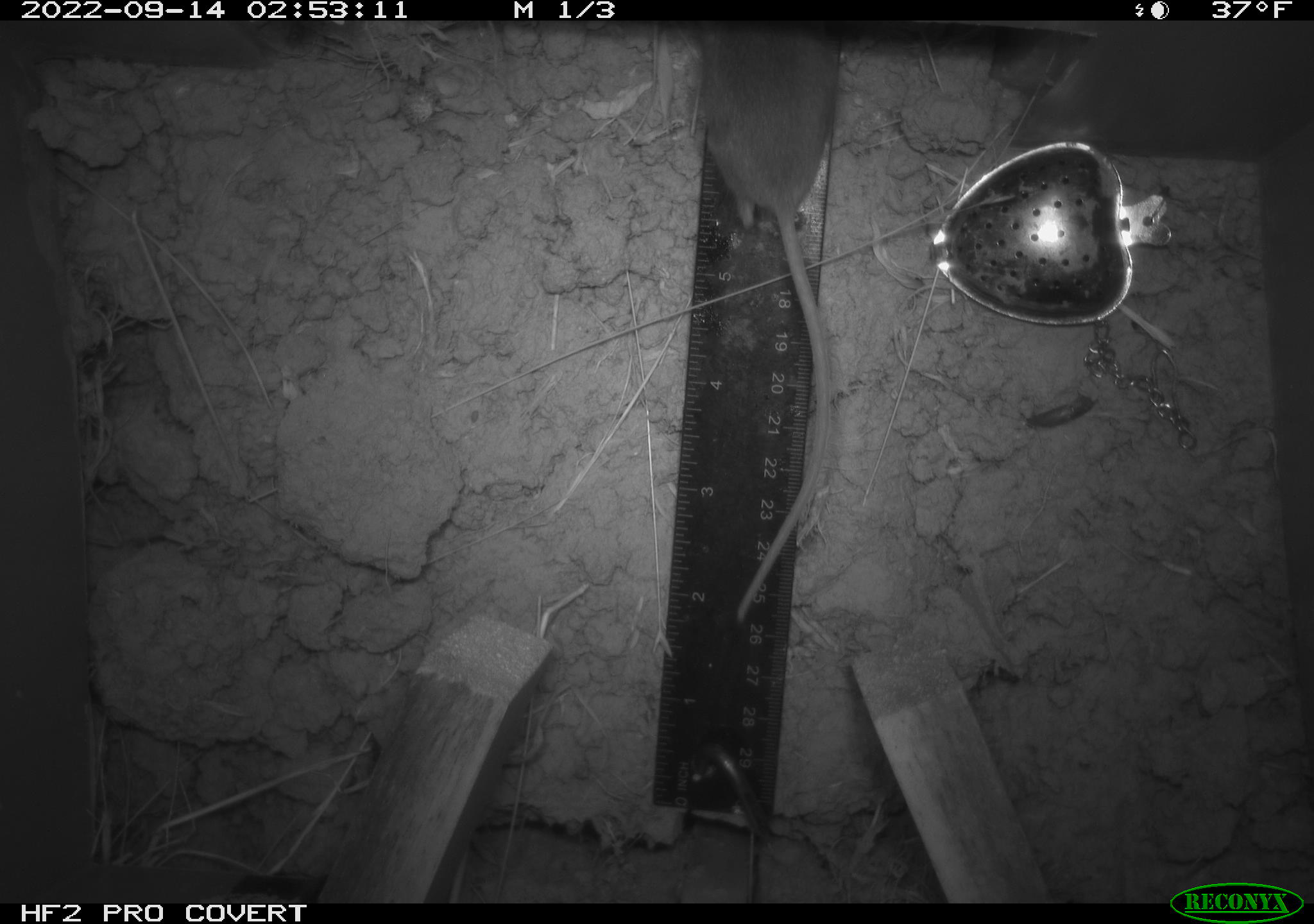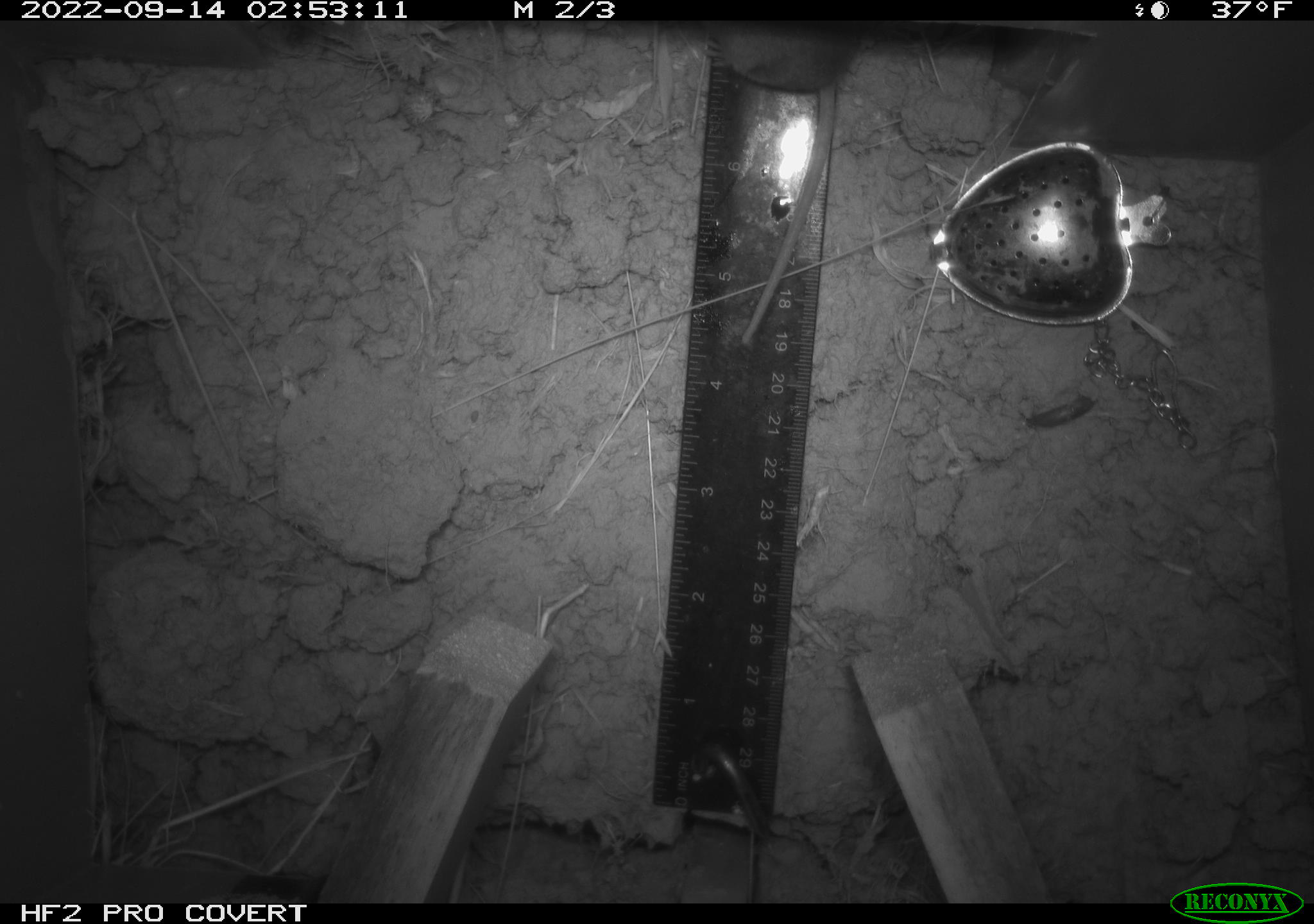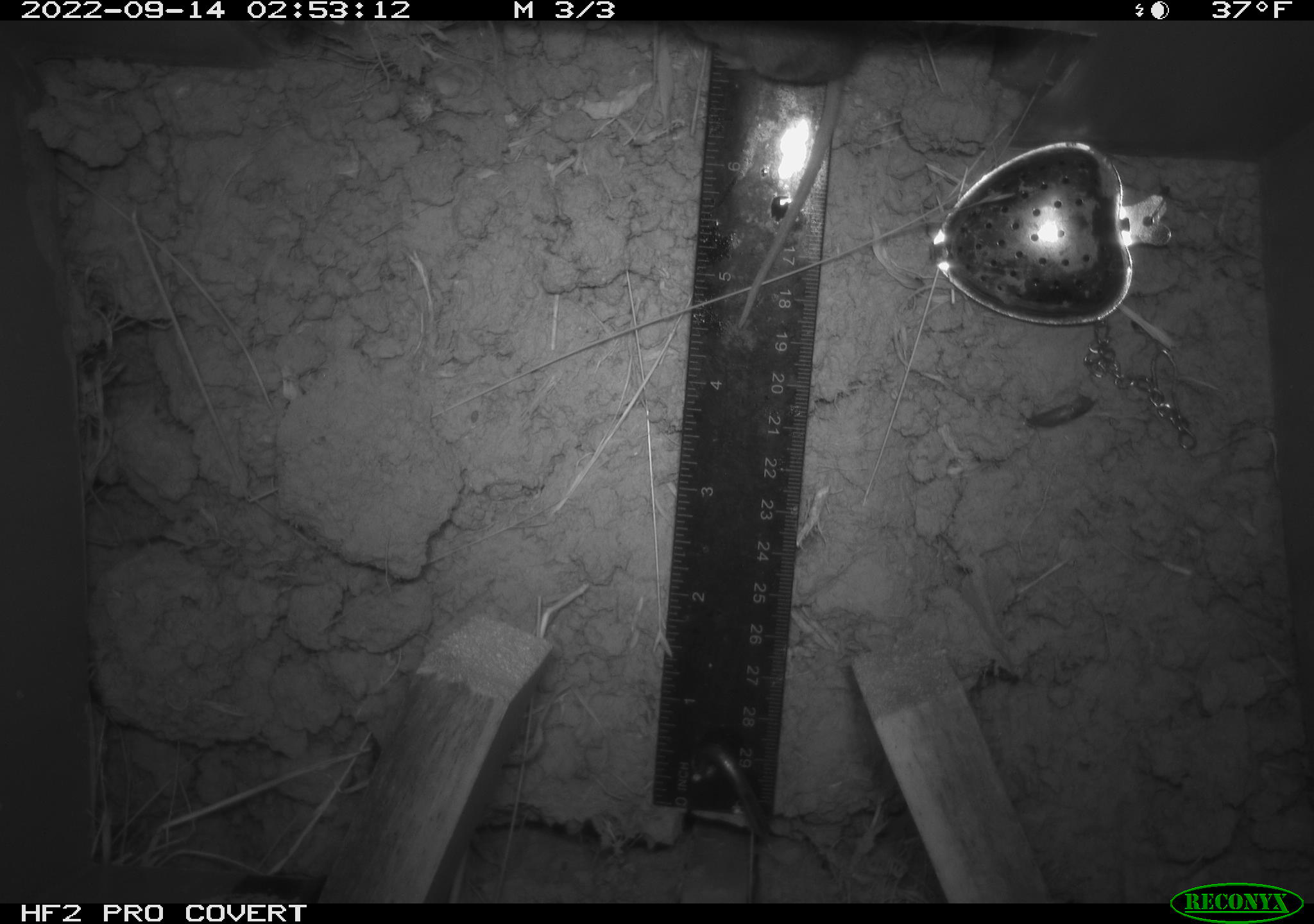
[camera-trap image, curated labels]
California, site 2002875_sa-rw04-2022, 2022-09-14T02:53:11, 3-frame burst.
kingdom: Animalia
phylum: Chordata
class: Mammalia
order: Rodentia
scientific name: Rodentia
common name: mouse species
Mouse species (Rodentia).